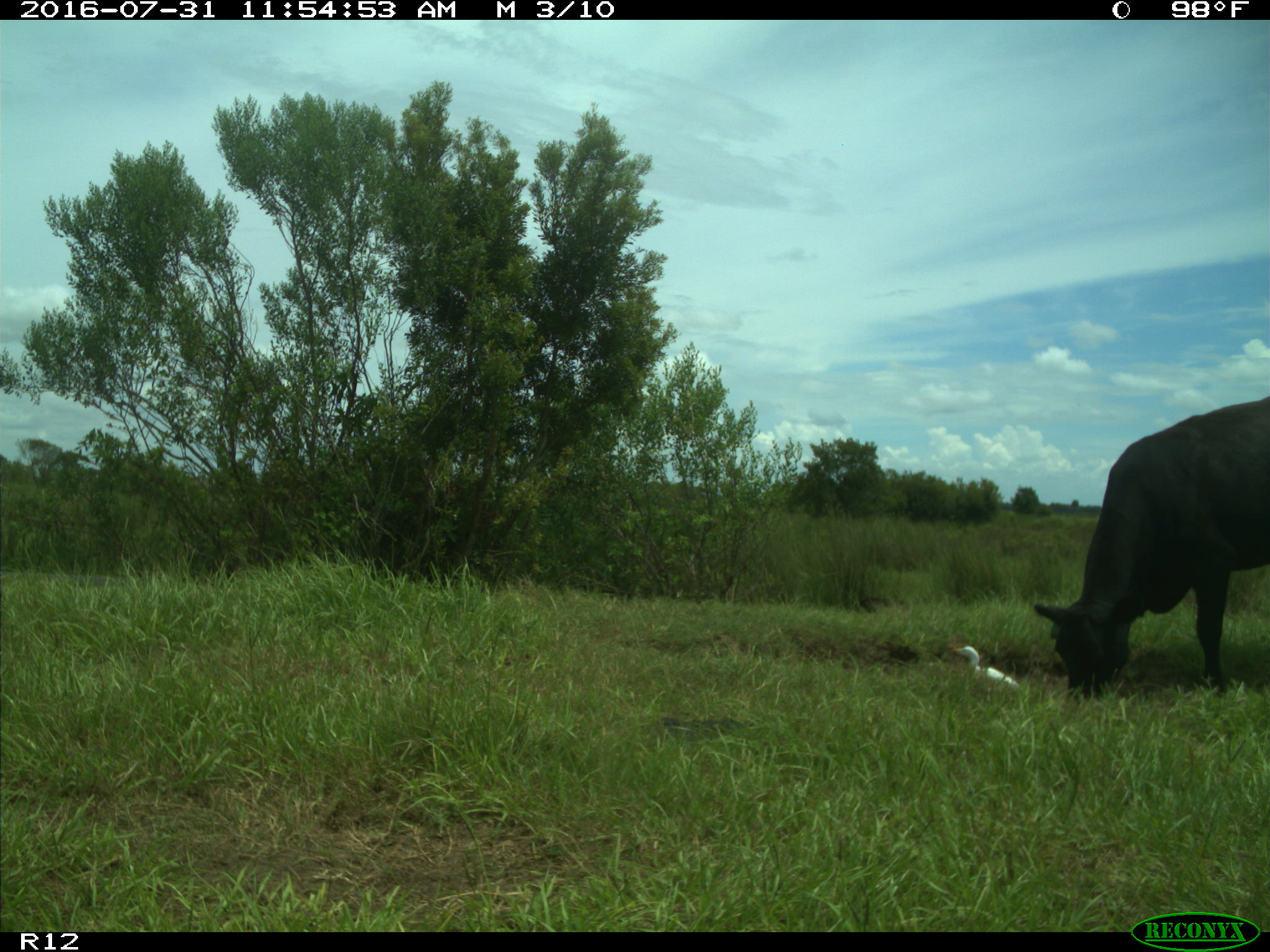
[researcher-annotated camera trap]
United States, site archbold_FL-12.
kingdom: Animalia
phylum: Chordata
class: Mammalia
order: Artiodactyla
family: Bovidae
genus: Bos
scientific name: Bos taurus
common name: domestic cow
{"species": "Bos taurus (domestic cow)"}